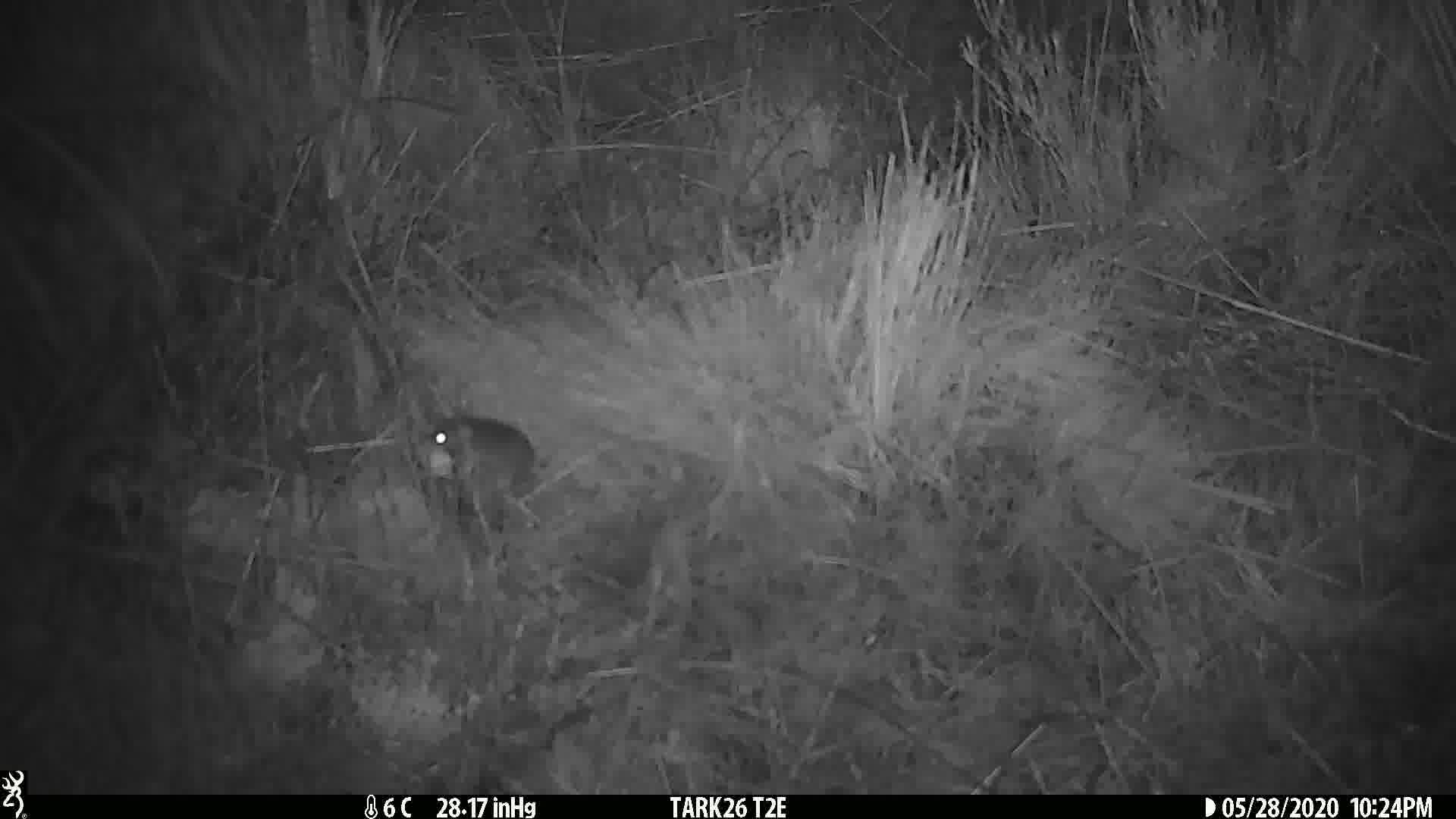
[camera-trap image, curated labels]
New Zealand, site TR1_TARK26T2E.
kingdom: Animalia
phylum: Chordata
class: Mammalia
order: Rodentia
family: Muridae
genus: Mus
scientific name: Mus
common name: mouse